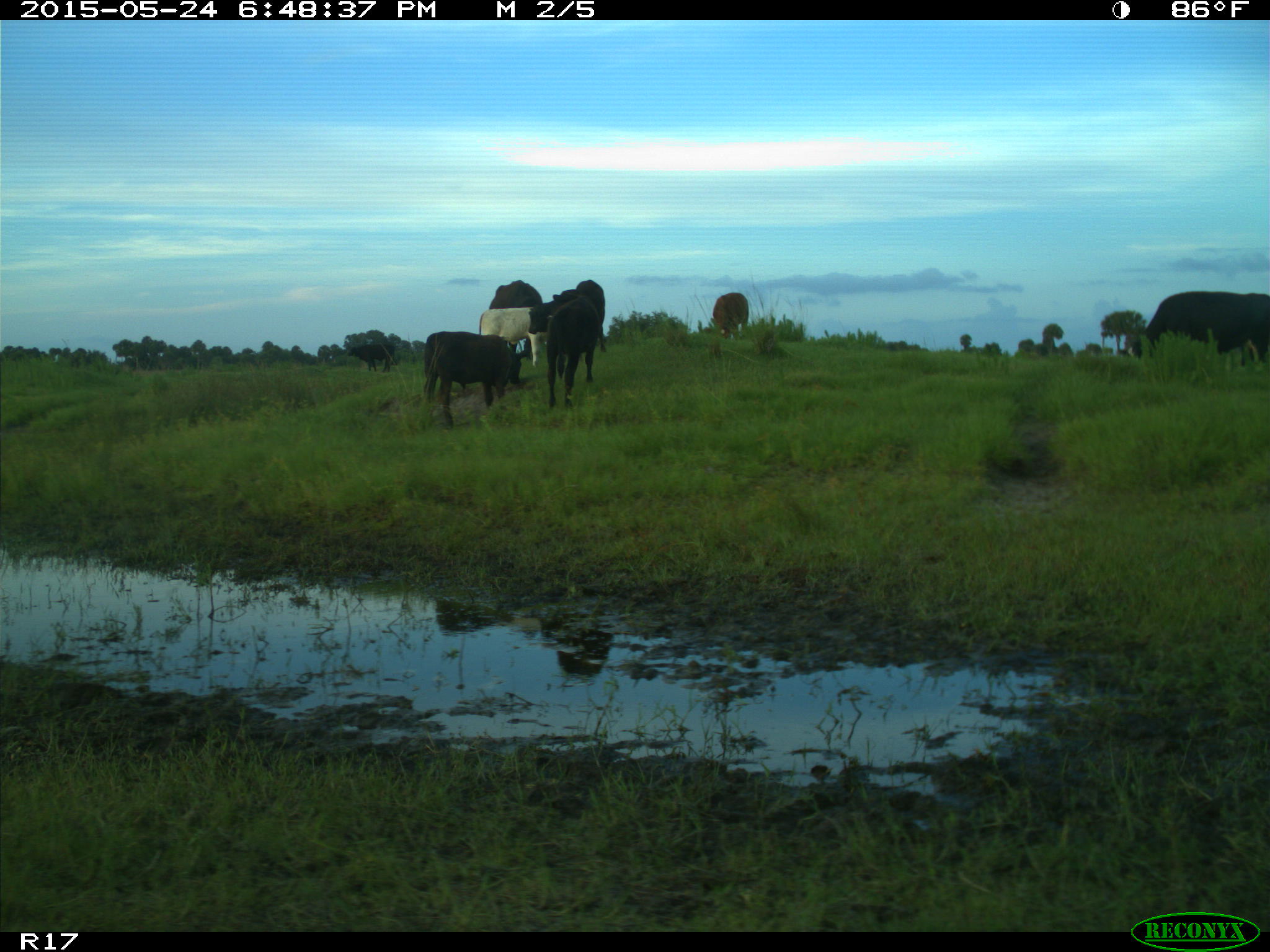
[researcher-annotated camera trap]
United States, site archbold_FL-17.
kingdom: Animalia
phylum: Chordata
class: Mammalia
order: Artiodactyla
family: Bovidae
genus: Bos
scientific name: Bos taurus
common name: domestic cow